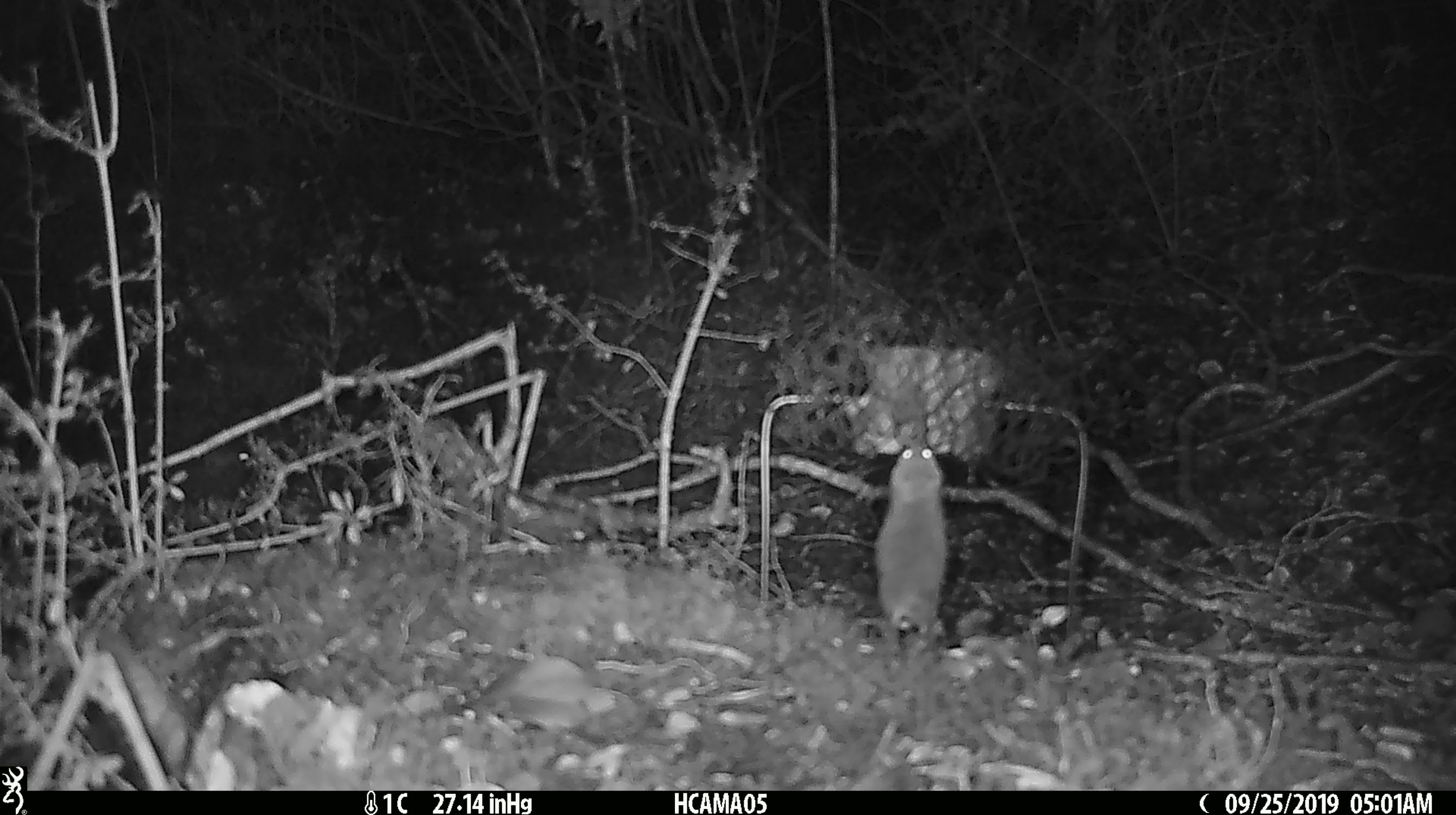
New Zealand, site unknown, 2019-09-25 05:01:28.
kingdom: Animalia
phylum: Chordata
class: Mammalia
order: Rodentia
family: Muridae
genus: Mus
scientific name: Mus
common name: mouse